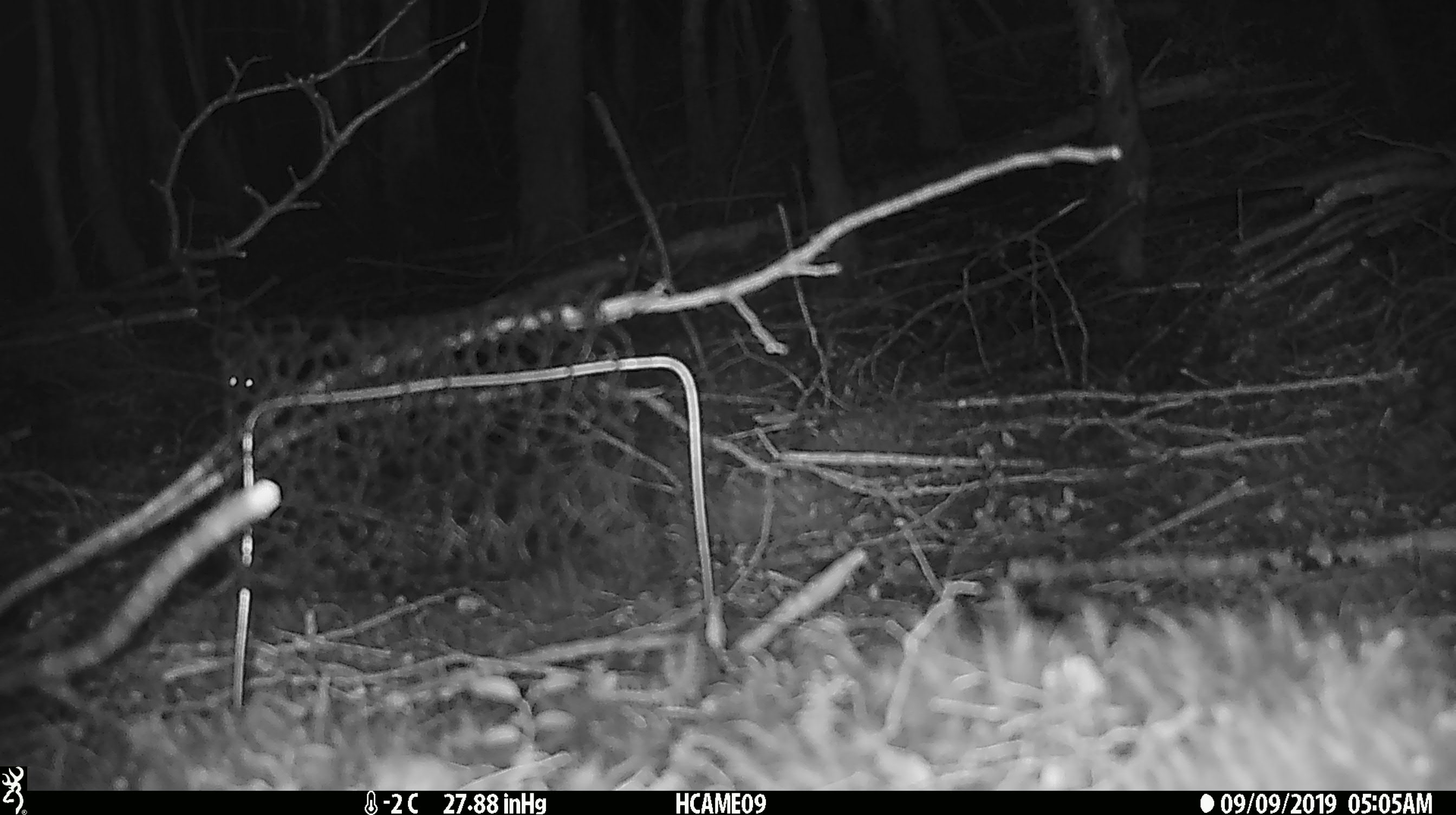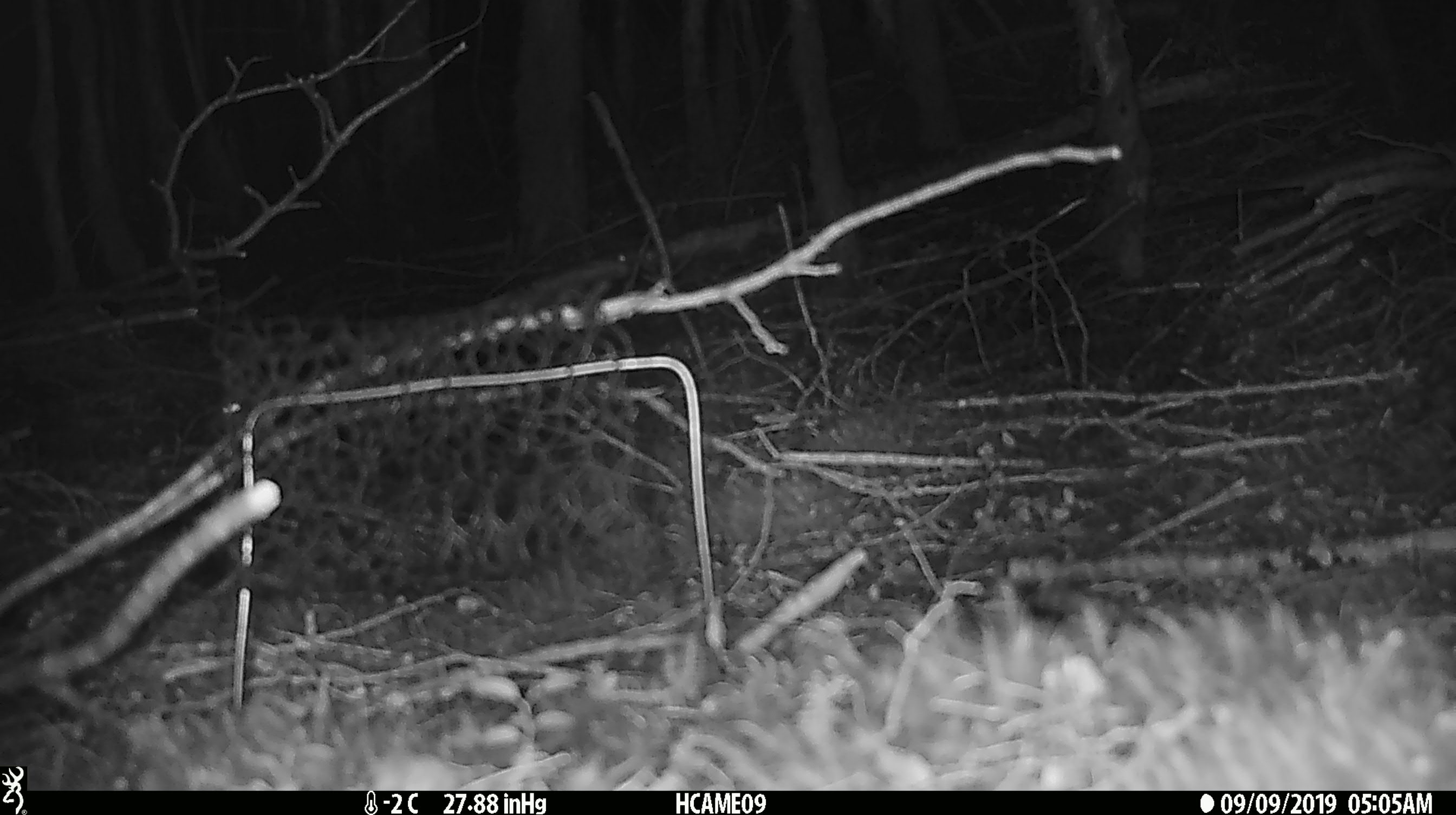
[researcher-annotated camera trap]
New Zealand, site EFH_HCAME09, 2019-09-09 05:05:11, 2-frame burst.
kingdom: Animalia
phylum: Chordata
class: Mammalia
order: Rodentia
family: Muridae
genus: Mus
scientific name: Mus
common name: mouse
Mouse (Mus).